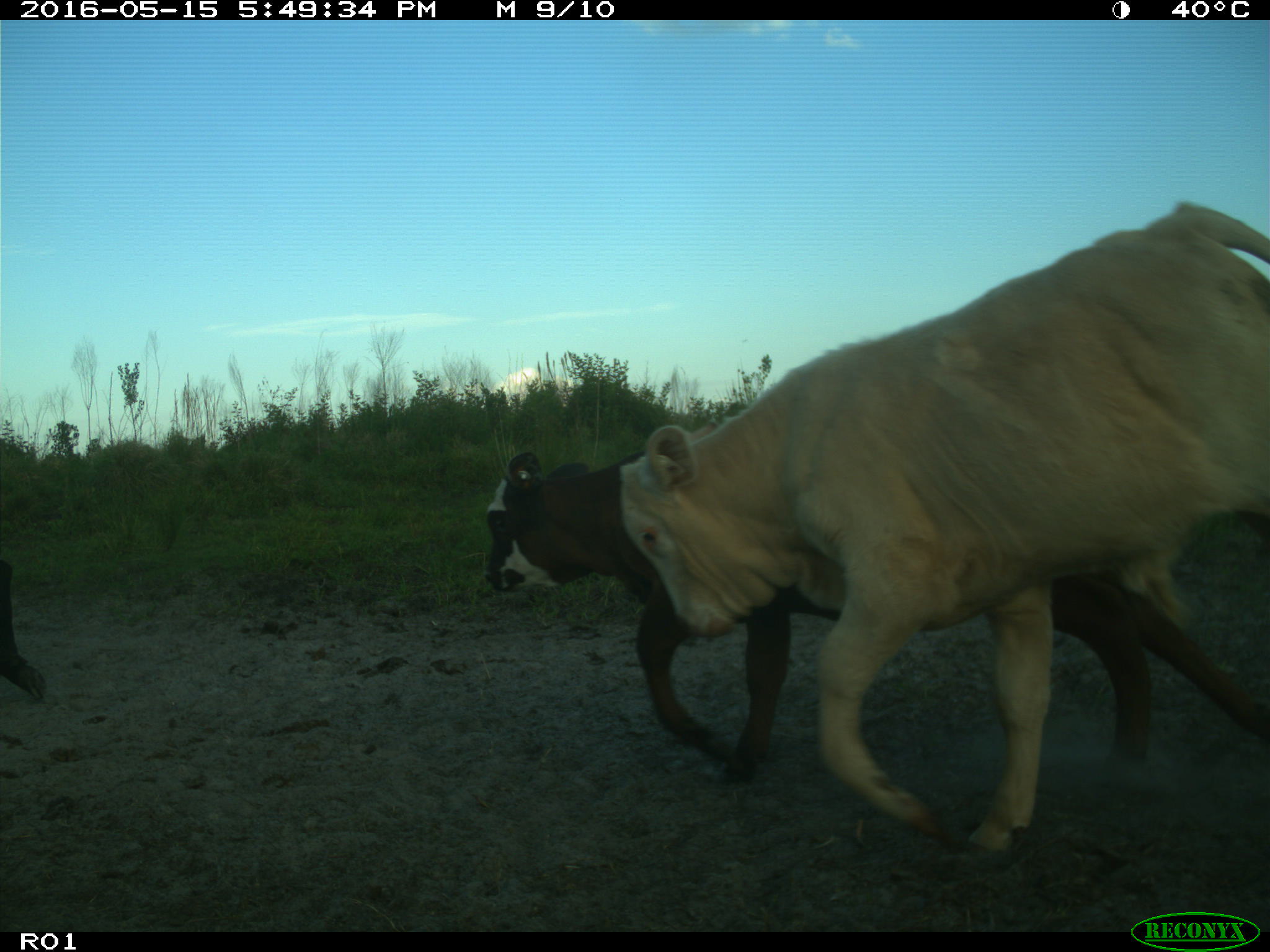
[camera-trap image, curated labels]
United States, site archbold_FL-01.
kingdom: Animalia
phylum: Chordata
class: Mammalia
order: Artiodactyla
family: Bovidae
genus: Bos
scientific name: Bos taurus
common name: domestic cow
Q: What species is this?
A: Bos taurus (domestic cow).